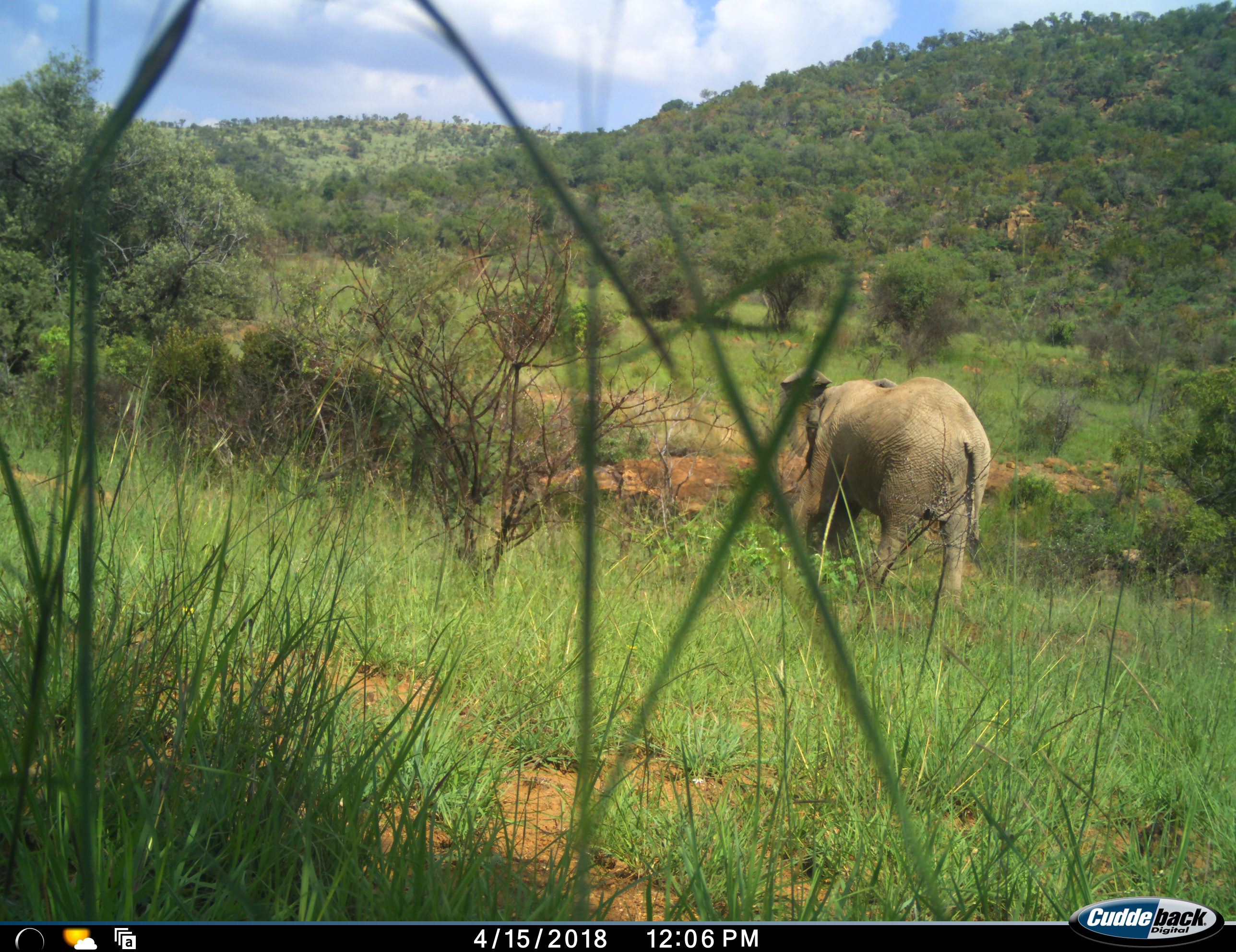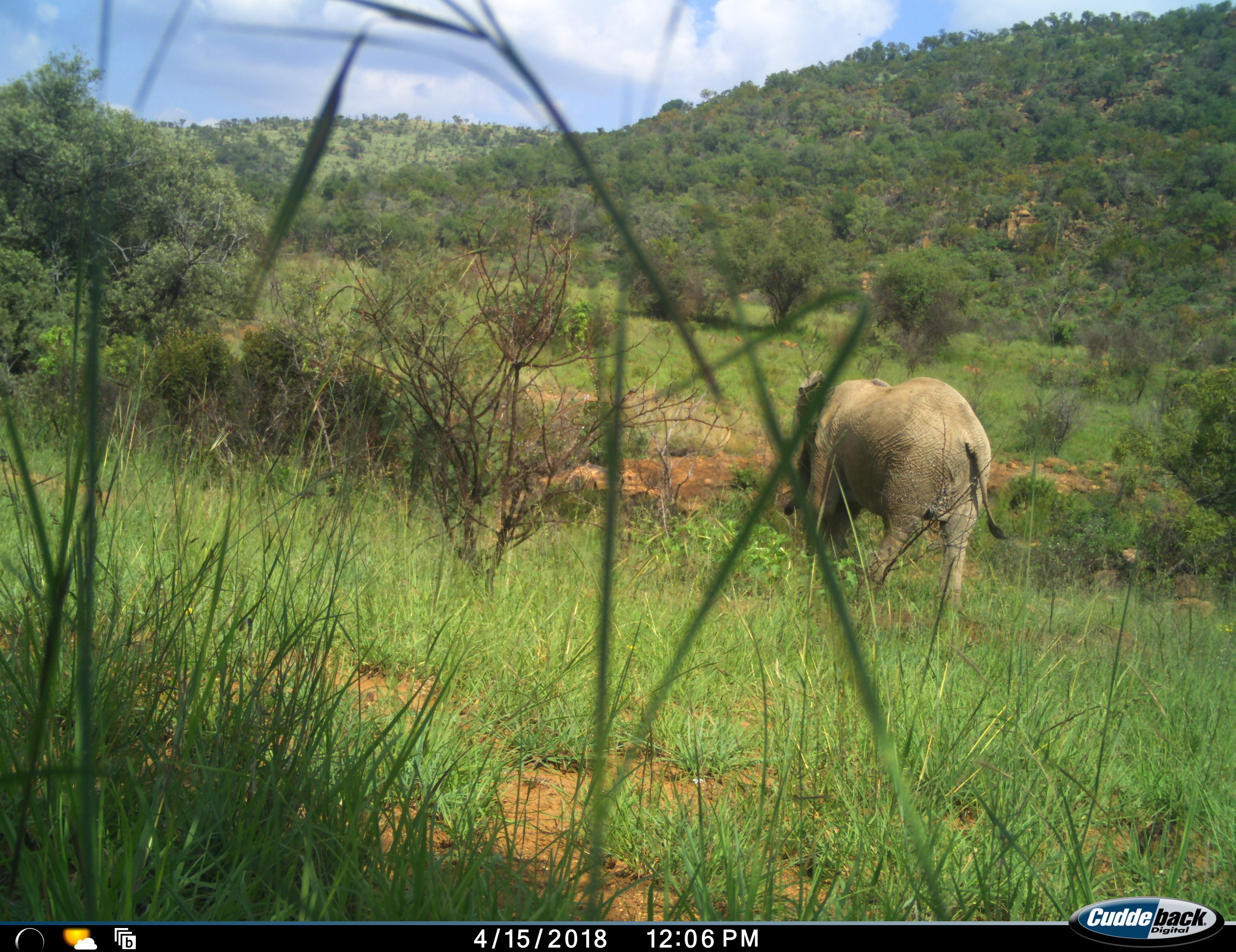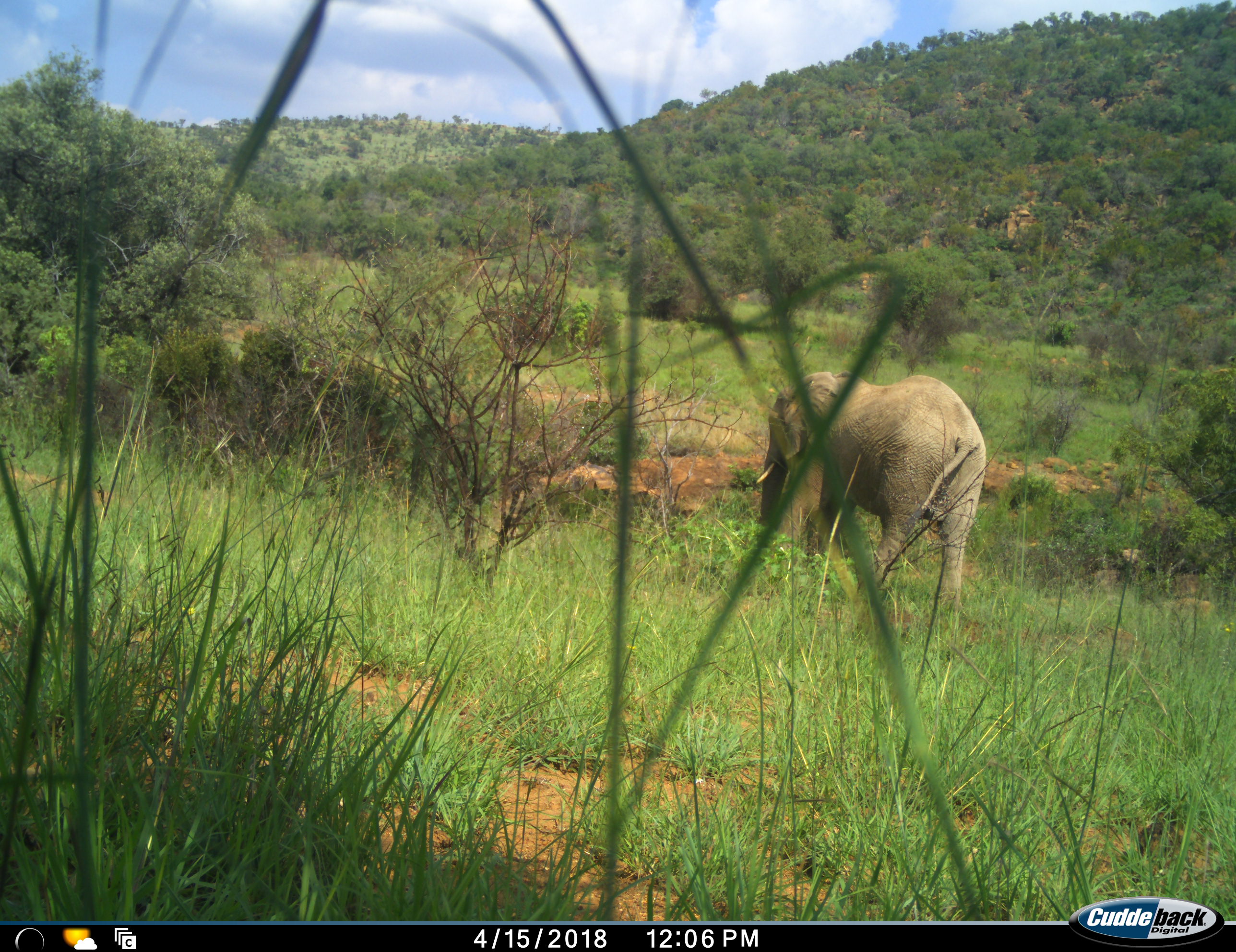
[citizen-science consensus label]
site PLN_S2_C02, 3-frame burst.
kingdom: Animalia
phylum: Chordata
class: Mammalia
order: Proboscidea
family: Elephantidae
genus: Loxodonta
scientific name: Loxodonta africana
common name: african bush elephant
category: elephant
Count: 1.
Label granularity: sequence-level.